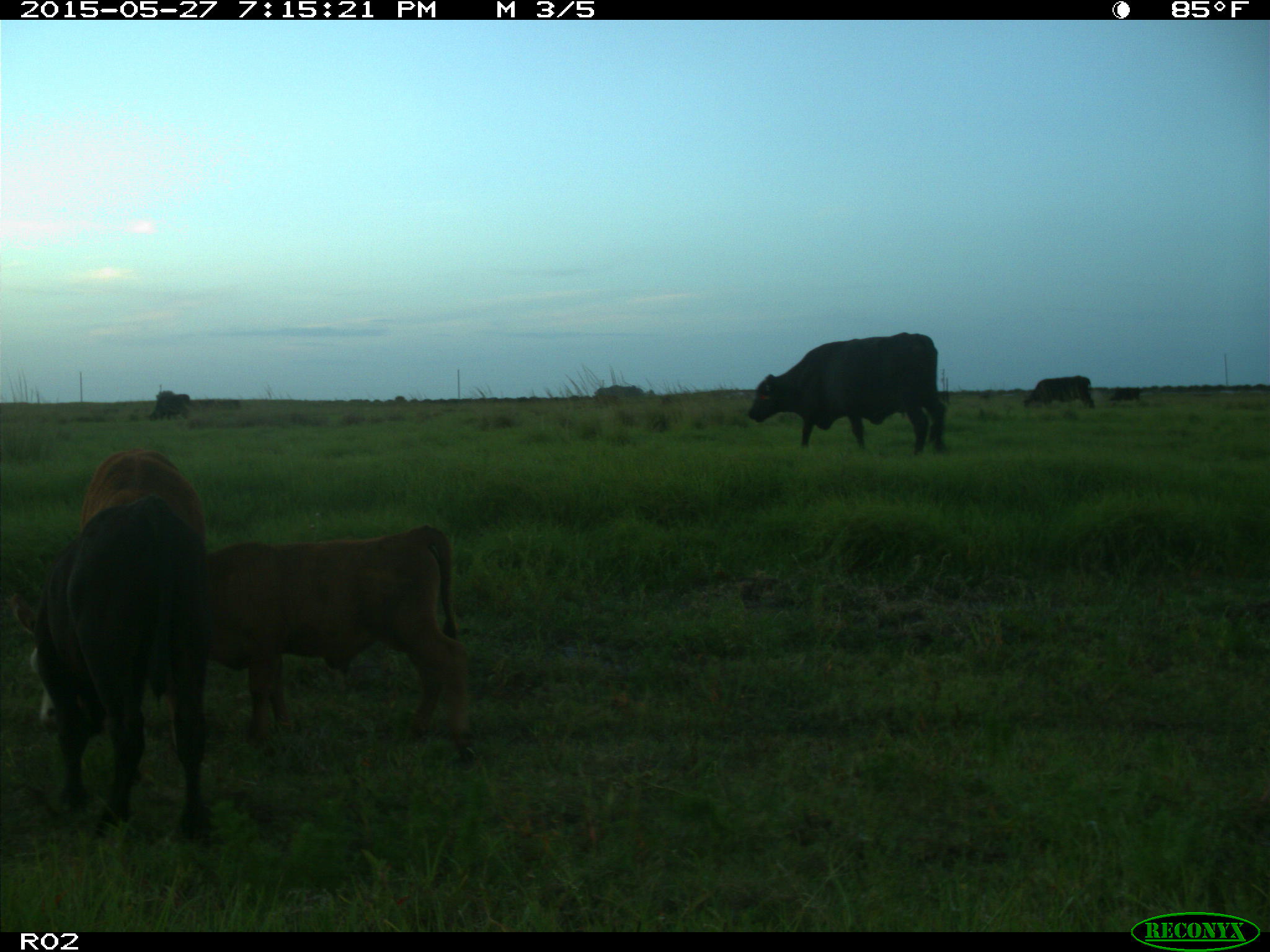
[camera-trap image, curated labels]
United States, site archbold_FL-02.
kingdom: Animalia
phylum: Chordata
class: Mammalia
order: Artiodactyla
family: Bovidae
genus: Bos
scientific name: Bos taurus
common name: domestic cow